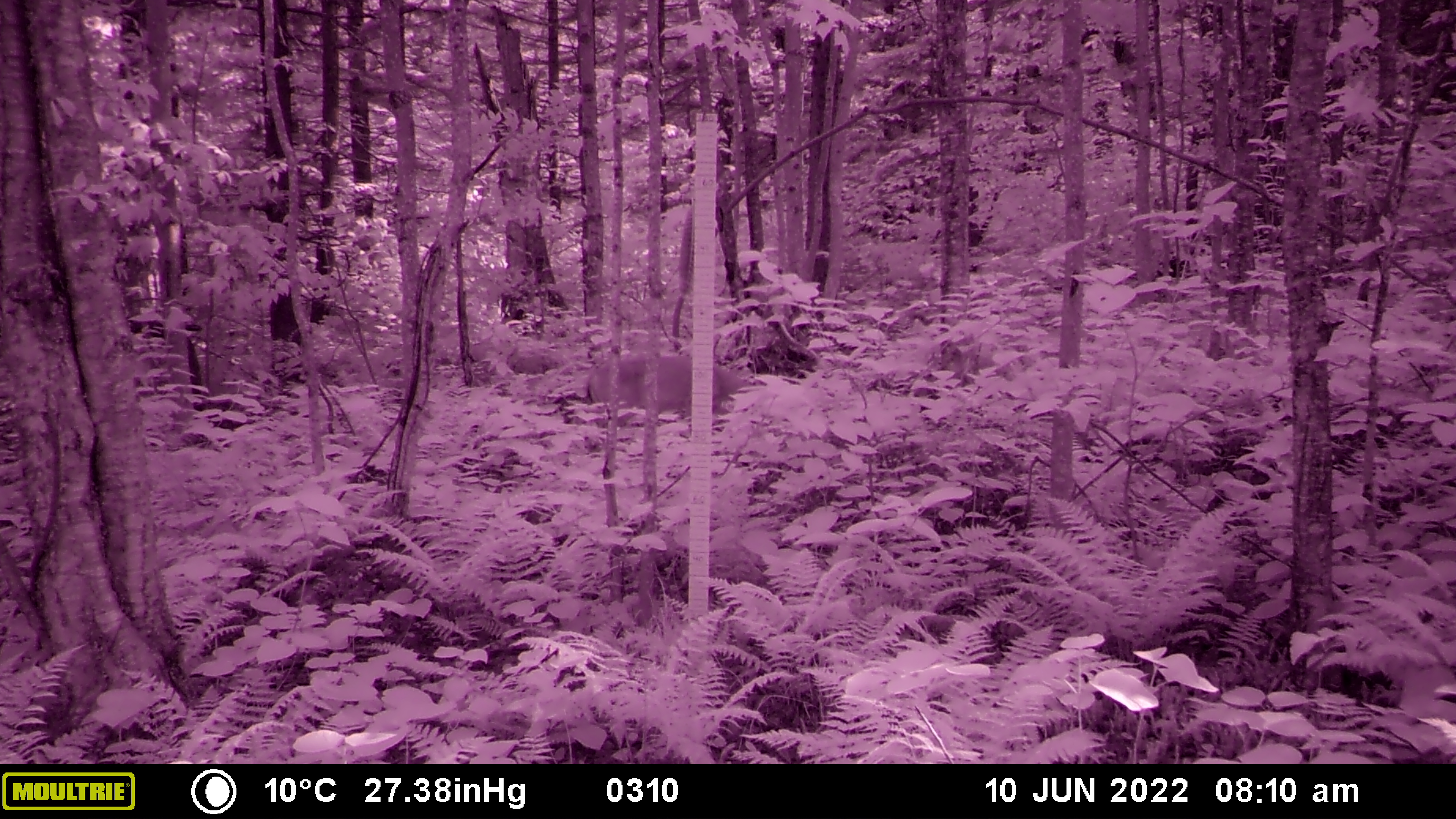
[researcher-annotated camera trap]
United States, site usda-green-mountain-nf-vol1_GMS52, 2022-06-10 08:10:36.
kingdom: Animalia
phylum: Chordata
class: Mammalia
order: Artiodactyla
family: Cervidae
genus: Odocoileus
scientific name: Odocoileus virginianus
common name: white-tailed deer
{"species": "white-tailed deer (Odocoileus virginianus)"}